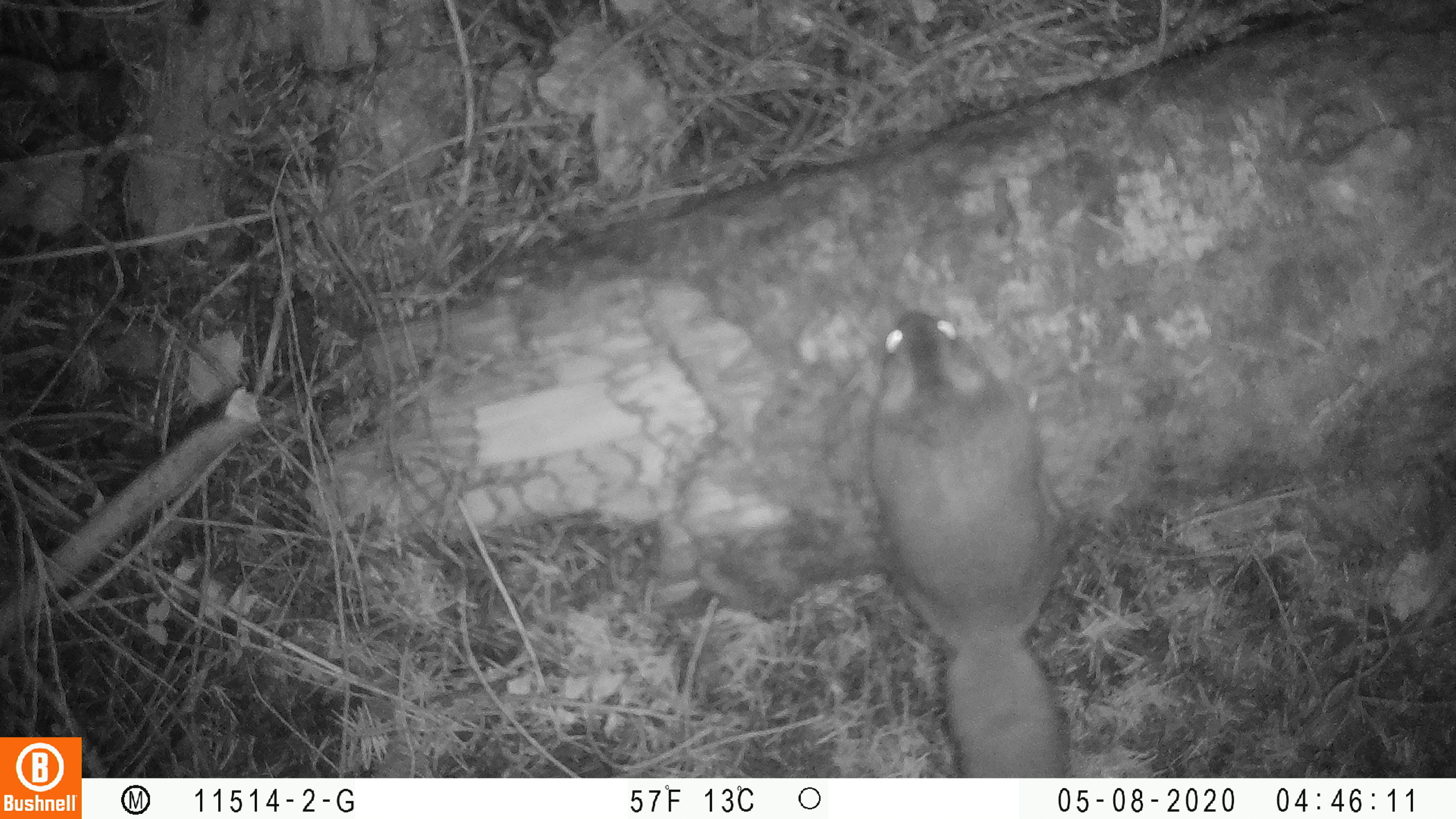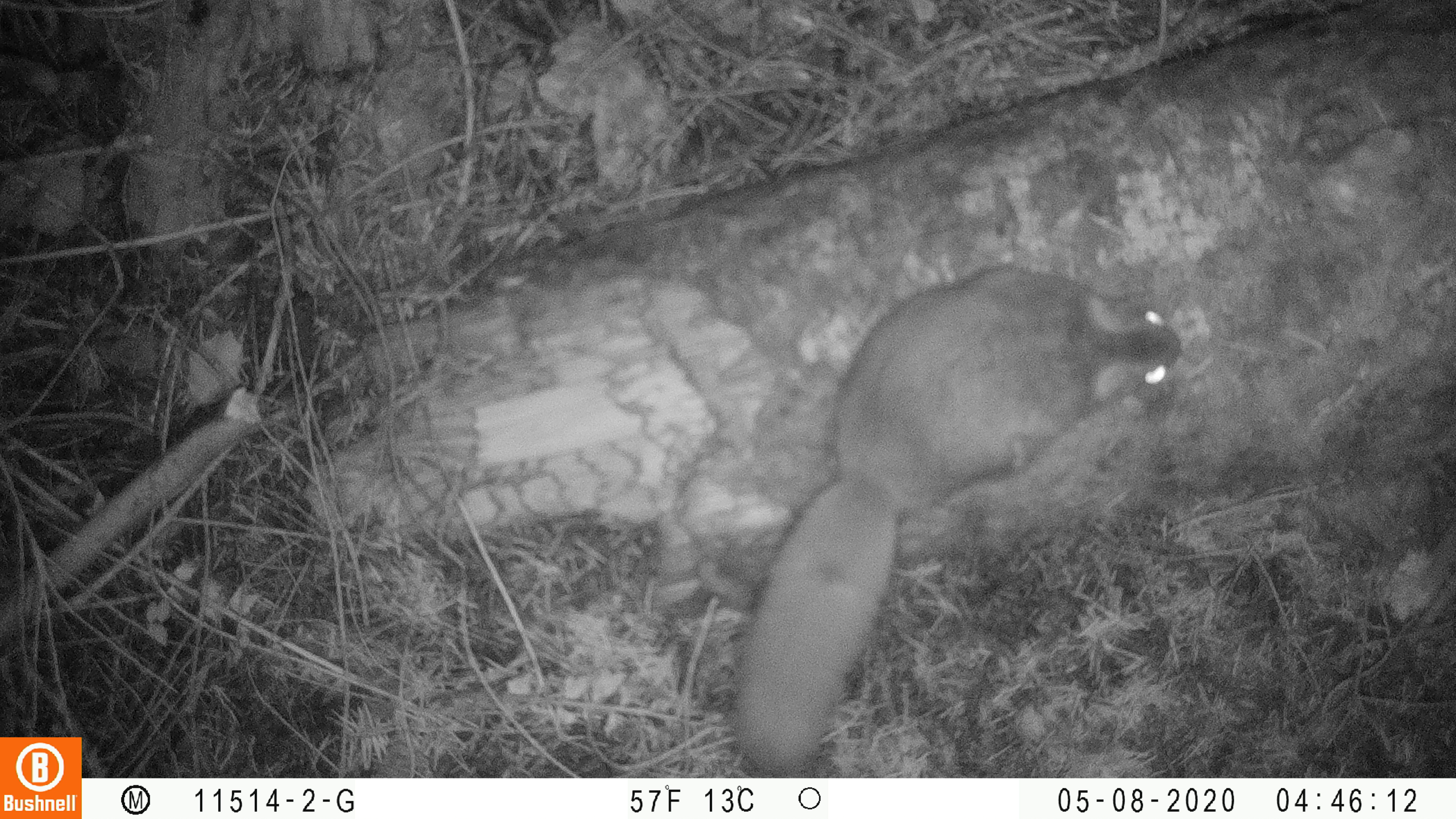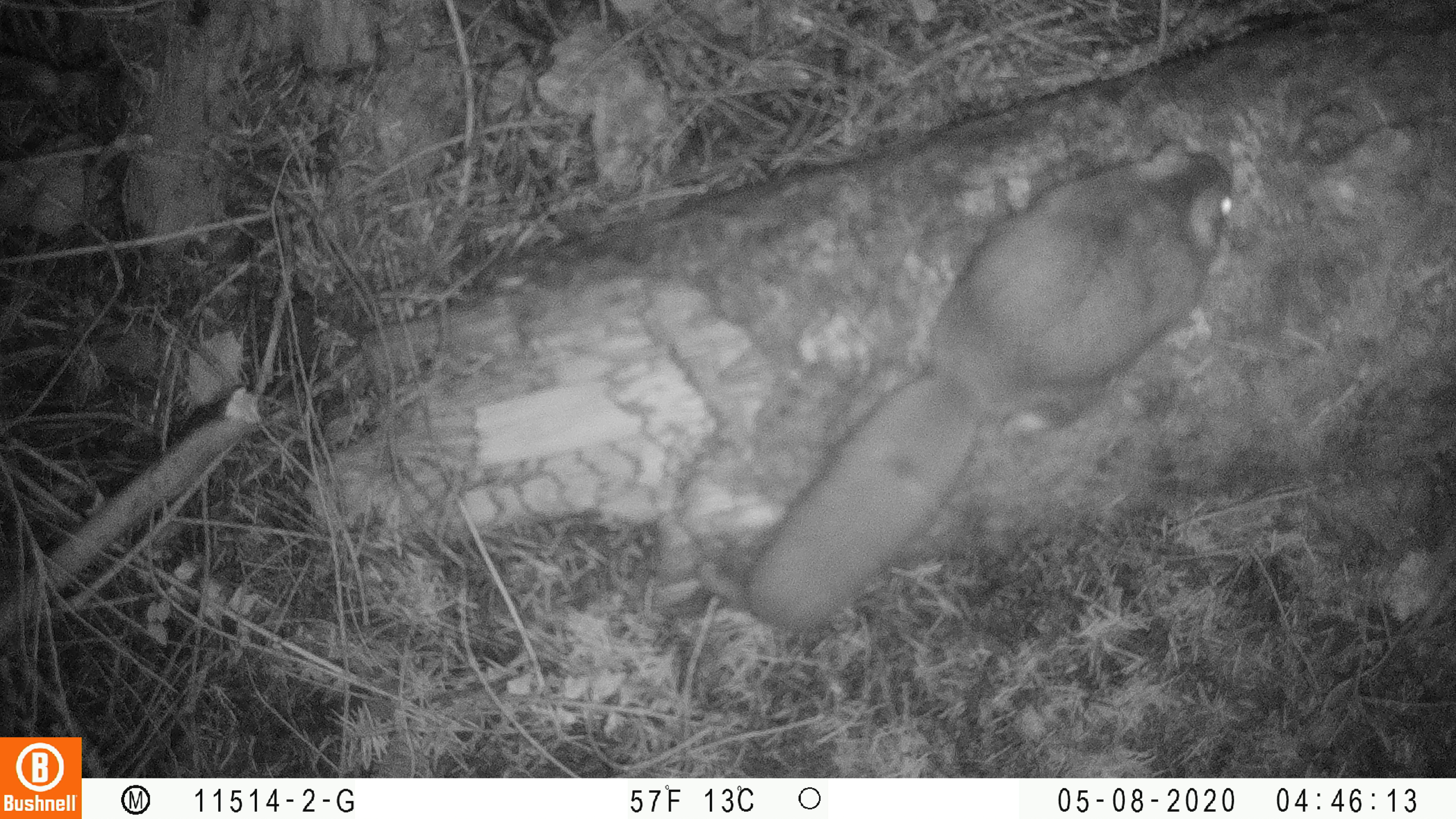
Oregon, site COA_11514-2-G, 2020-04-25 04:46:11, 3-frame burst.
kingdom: Animalia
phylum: Chordata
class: Mammalia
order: Rodentia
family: Sciuridae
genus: Glaucomys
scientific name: Glaucomys oregonensis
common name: humboldt's flying squirrel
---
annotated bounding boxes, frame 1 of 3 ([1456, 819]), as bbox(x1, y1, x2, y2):
humboldt's flying squirrel: bbox(847, 300, 1086, 775)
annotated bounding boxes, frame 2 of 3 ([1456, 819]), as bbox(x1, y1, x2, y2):
humboldt's flying squirrel: bbox(723, 252, 1188, 772)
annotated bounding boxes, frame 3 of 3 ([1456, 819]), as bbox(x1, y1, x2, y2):
humboldt's flying squirrel: bbox(732, 126, 1246, 639)